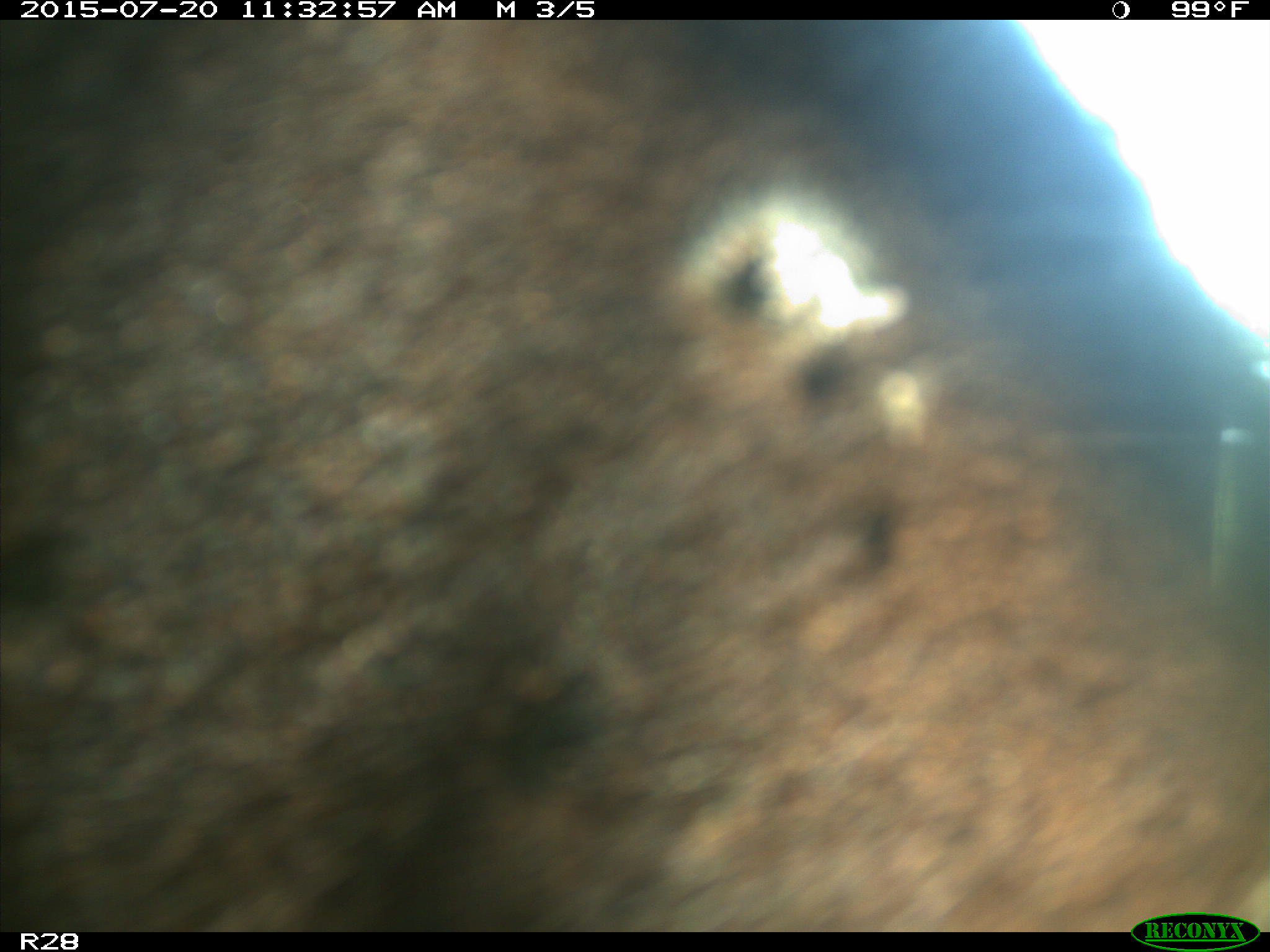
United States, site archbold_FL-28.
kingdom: Animalia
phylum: Chordata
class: Mammalia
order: Artiodactyla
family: Bovidae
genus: Bos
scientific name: Bos taurus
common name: domestic cow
Bos taurus (domestic cow).